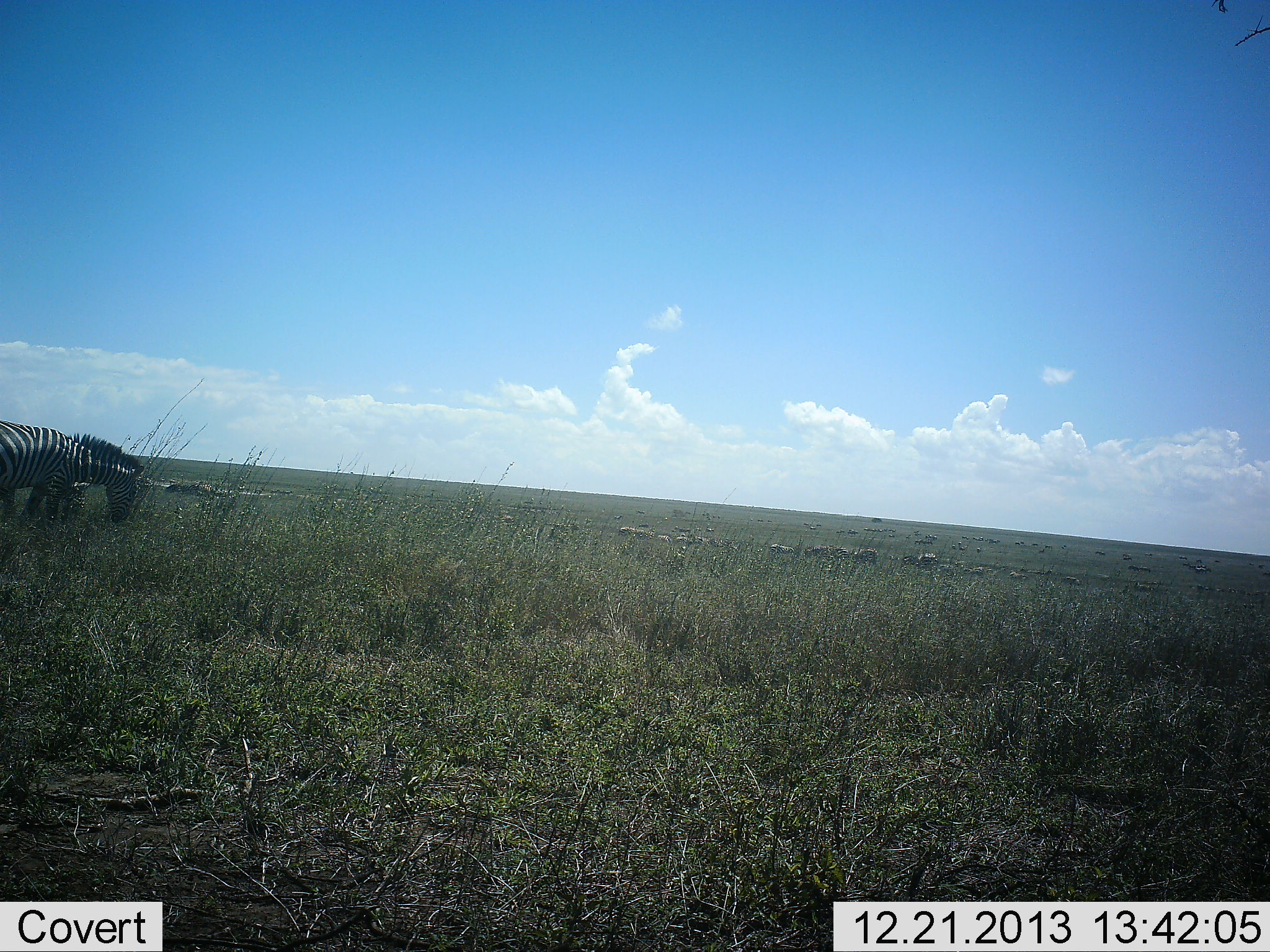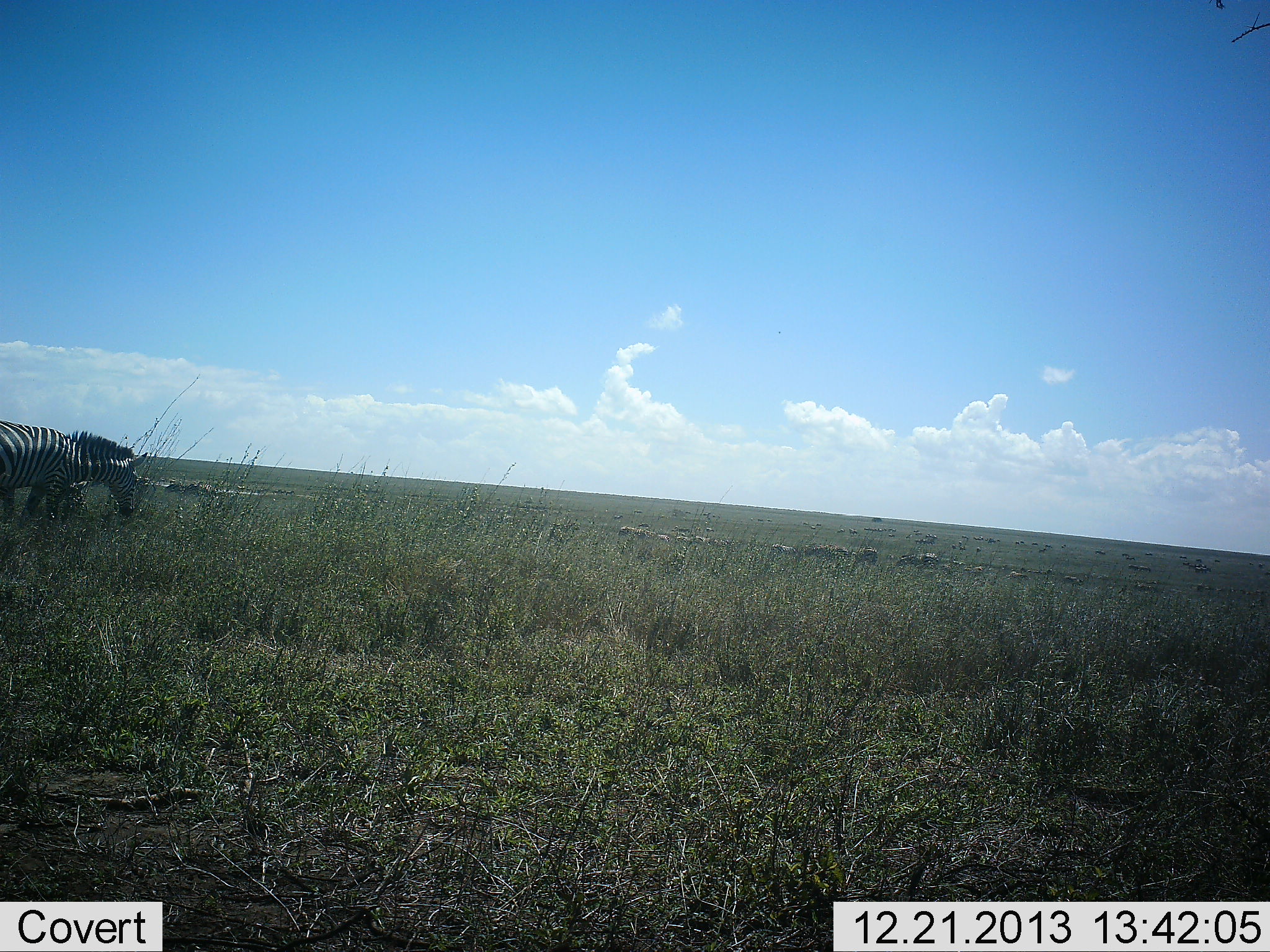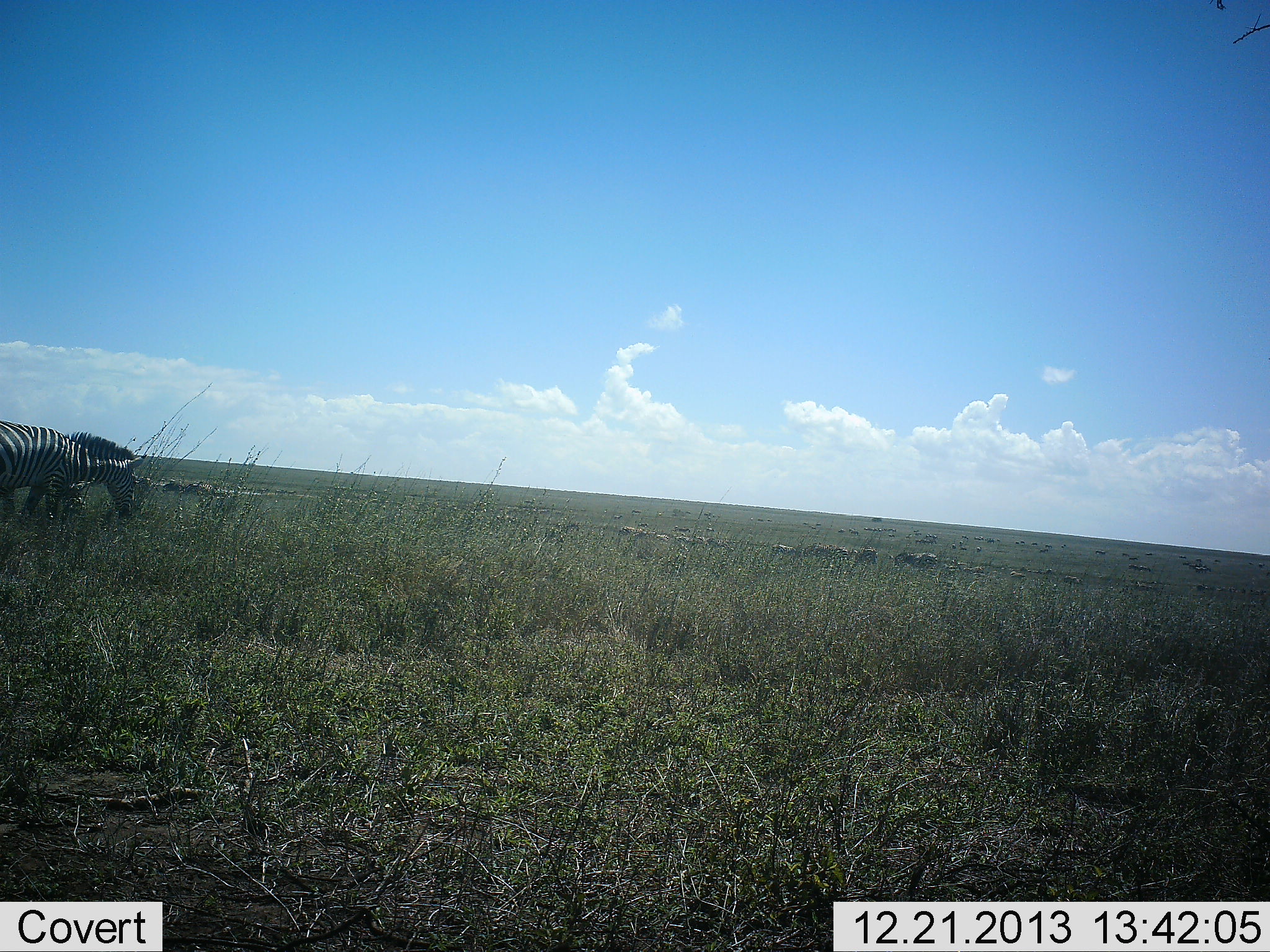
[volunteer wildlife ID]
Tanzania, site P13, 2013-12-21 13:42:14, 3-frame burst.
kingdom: Animalia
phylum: Chordata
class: Mammalia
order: Perissodactyla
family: Equidae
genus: Equus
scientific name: Equus quagga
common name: plains zebra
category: zebra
Zebra (plains zebra) (Equus quagga), count 1. Behavior (volunteer vote fractions): standing 73%, resting 0%, moving 18%, interacting 0%. Young present (vote fraction): 9%. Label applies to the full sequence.